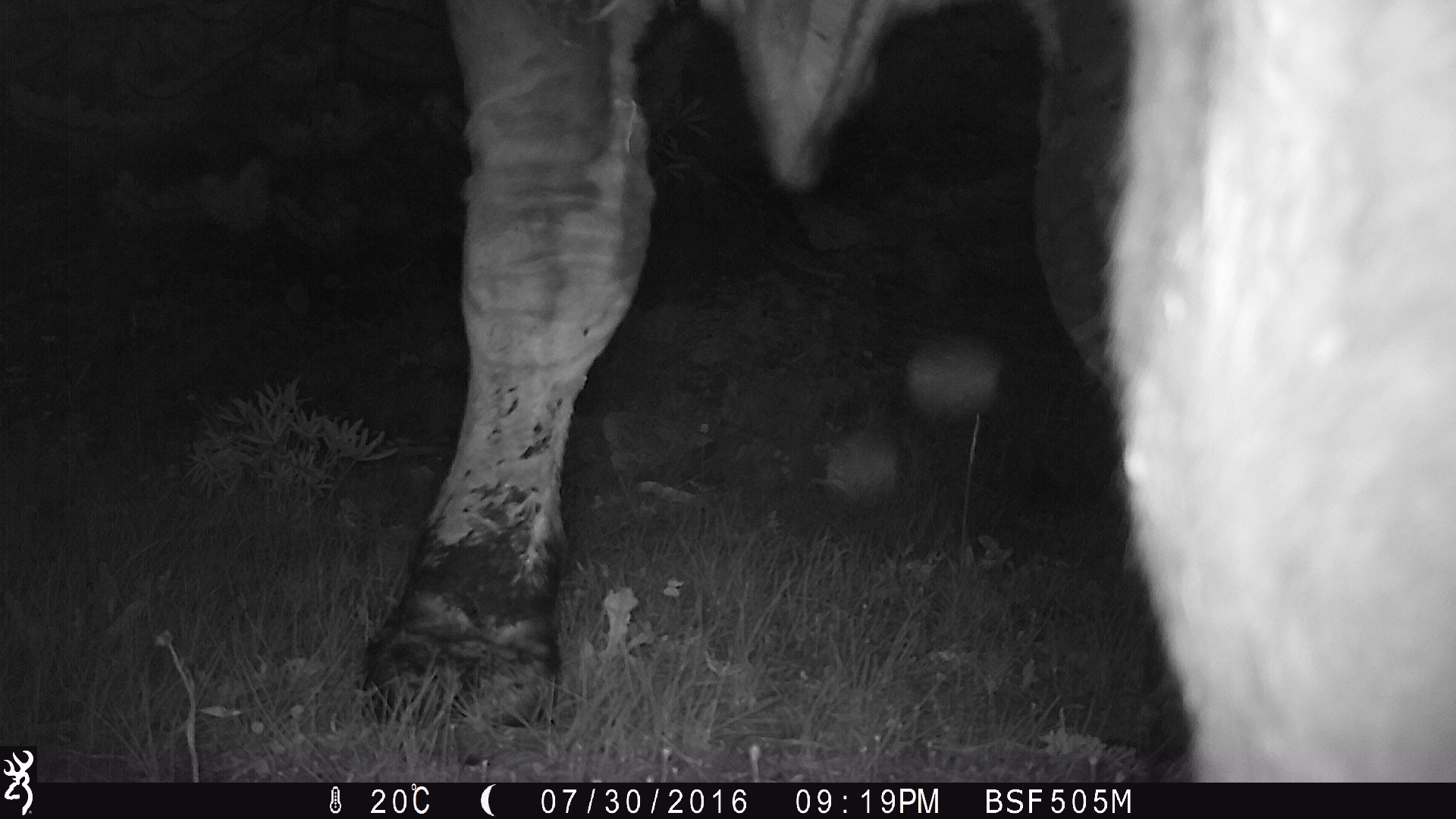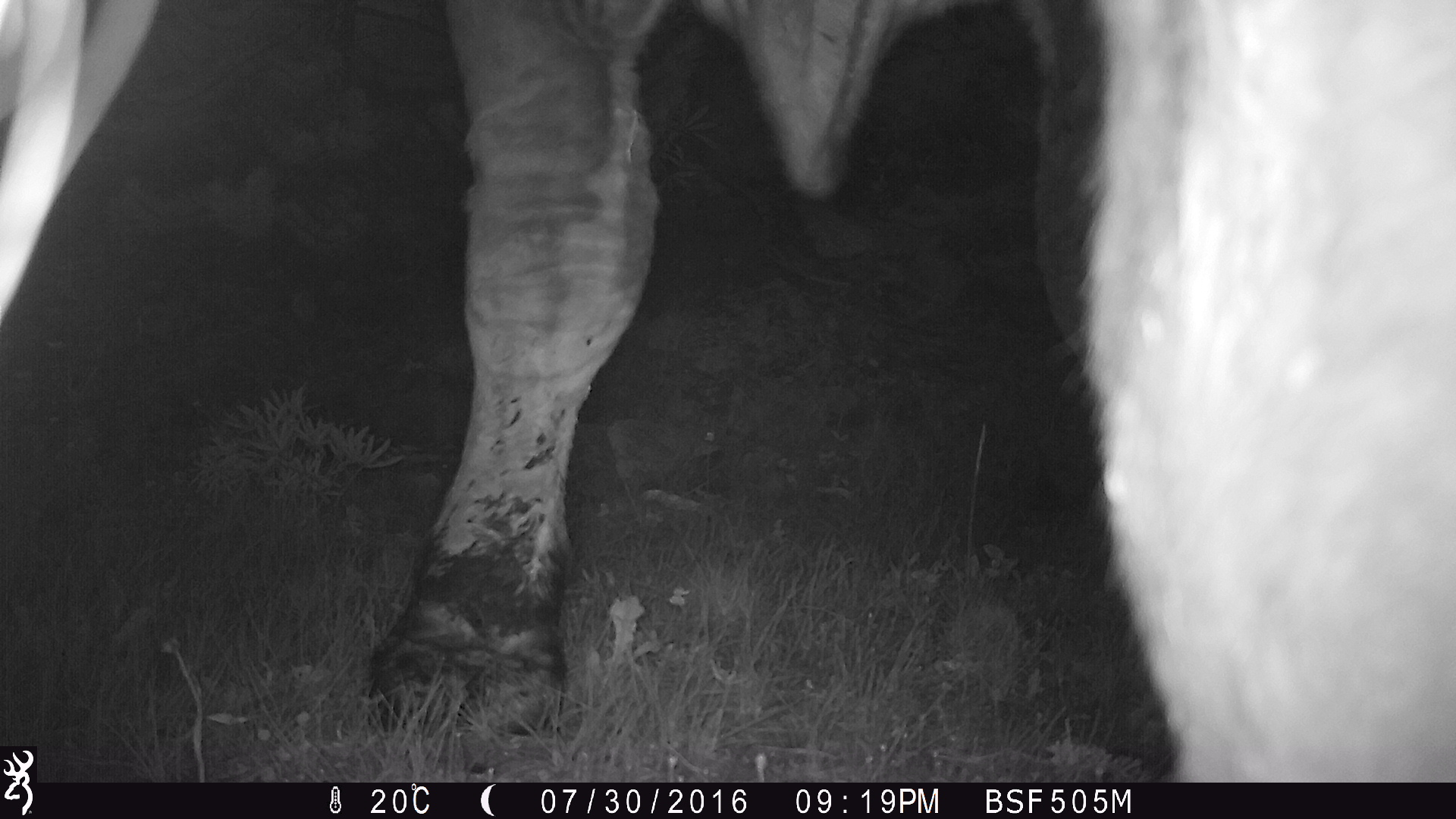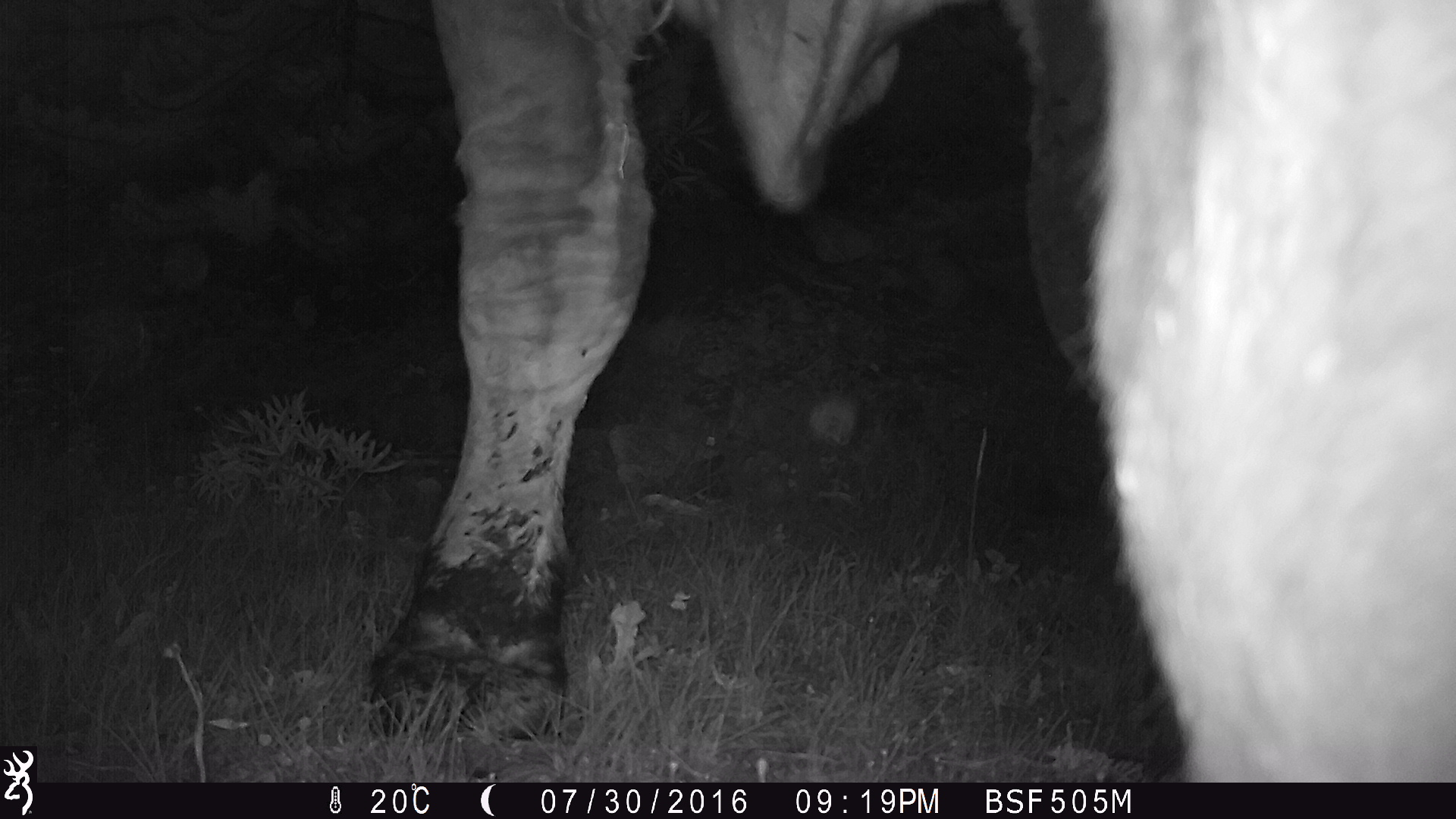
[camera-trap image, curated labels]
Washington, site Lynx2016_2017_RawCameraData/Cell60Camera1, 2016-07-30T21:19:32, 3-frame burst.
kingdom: Animalia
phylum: Chordata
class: Mammalia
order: Artiodactyla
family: Bovidae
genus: Bos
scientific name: Bos taurus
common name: domestic cattle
Domestic cattle (Bos taurus). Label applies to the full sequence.